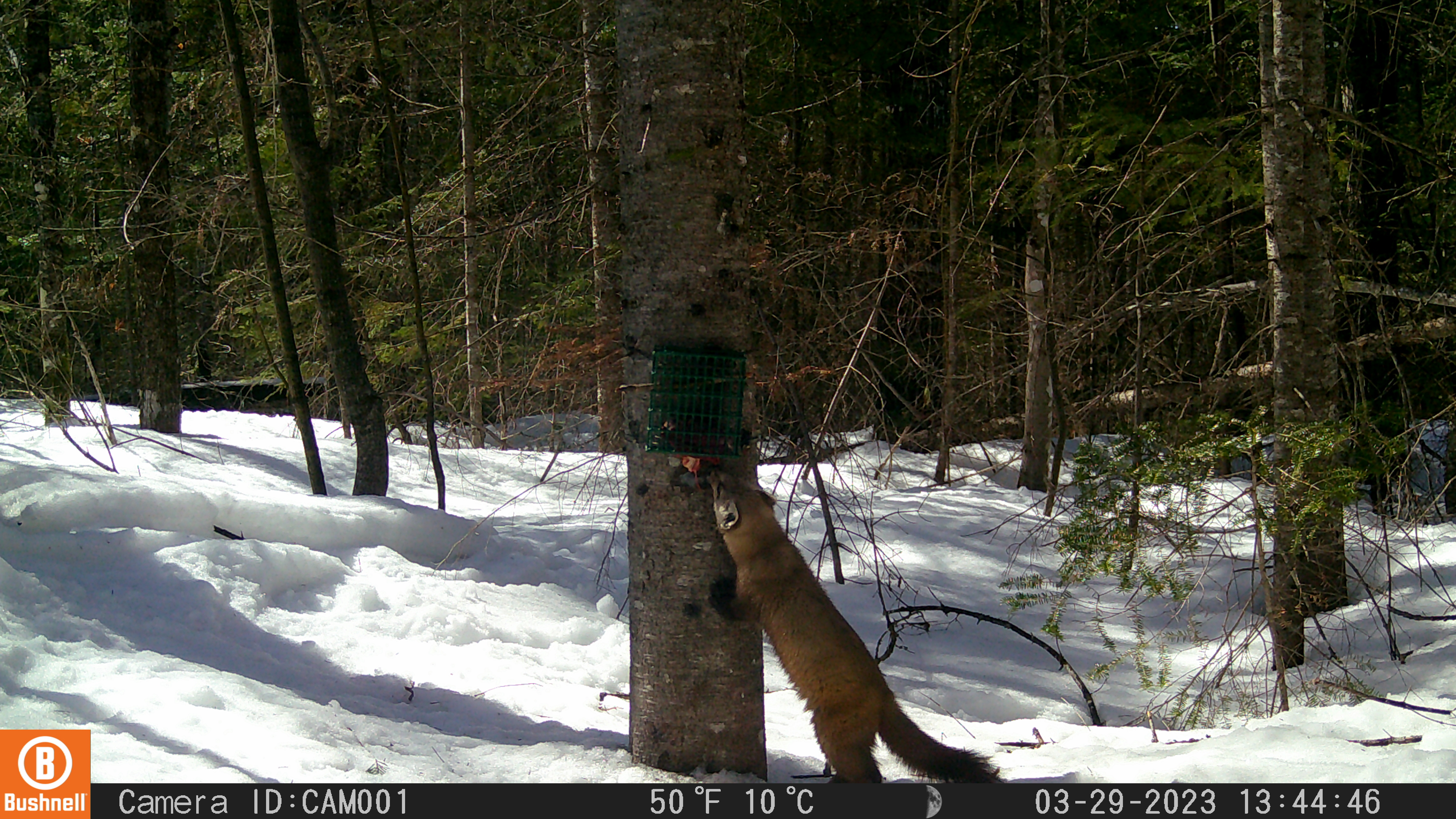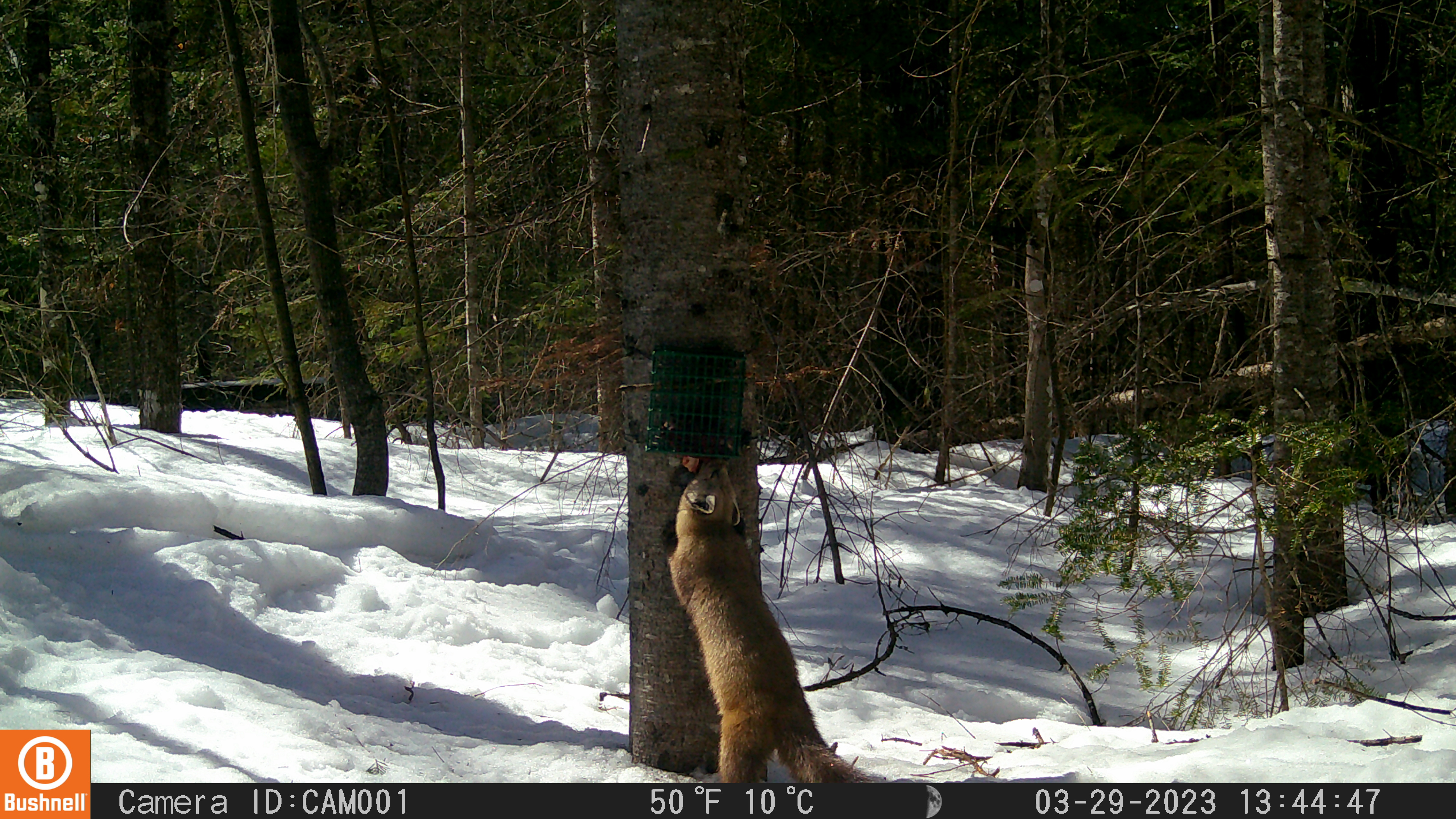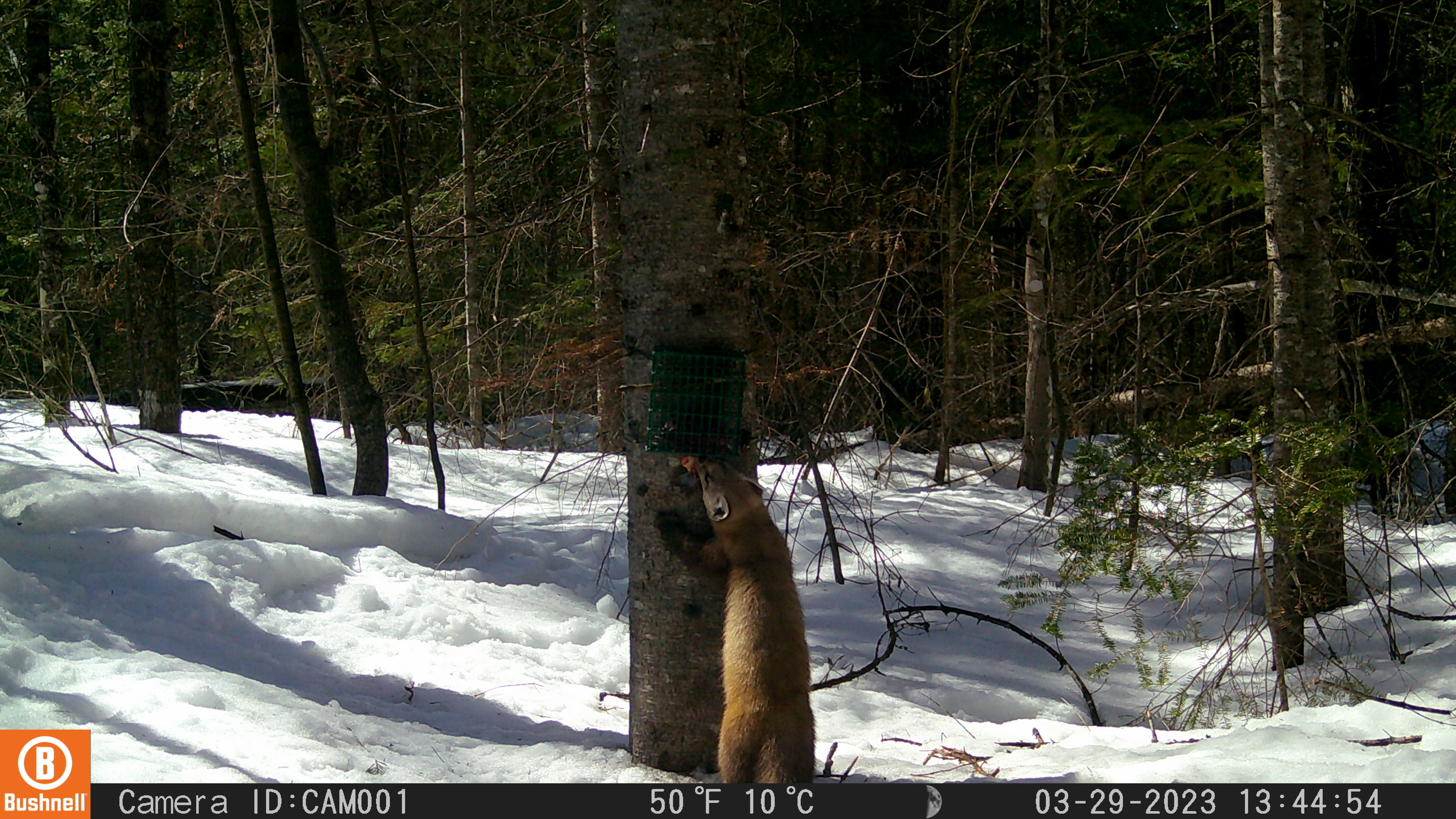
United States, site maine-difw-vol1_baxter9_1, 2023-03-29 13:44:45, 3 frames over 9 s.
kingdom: Animalia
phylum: Chordata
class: Mammalia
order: Carnivora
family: Mustelidae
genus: Martes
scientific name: Martes americana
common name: american marten